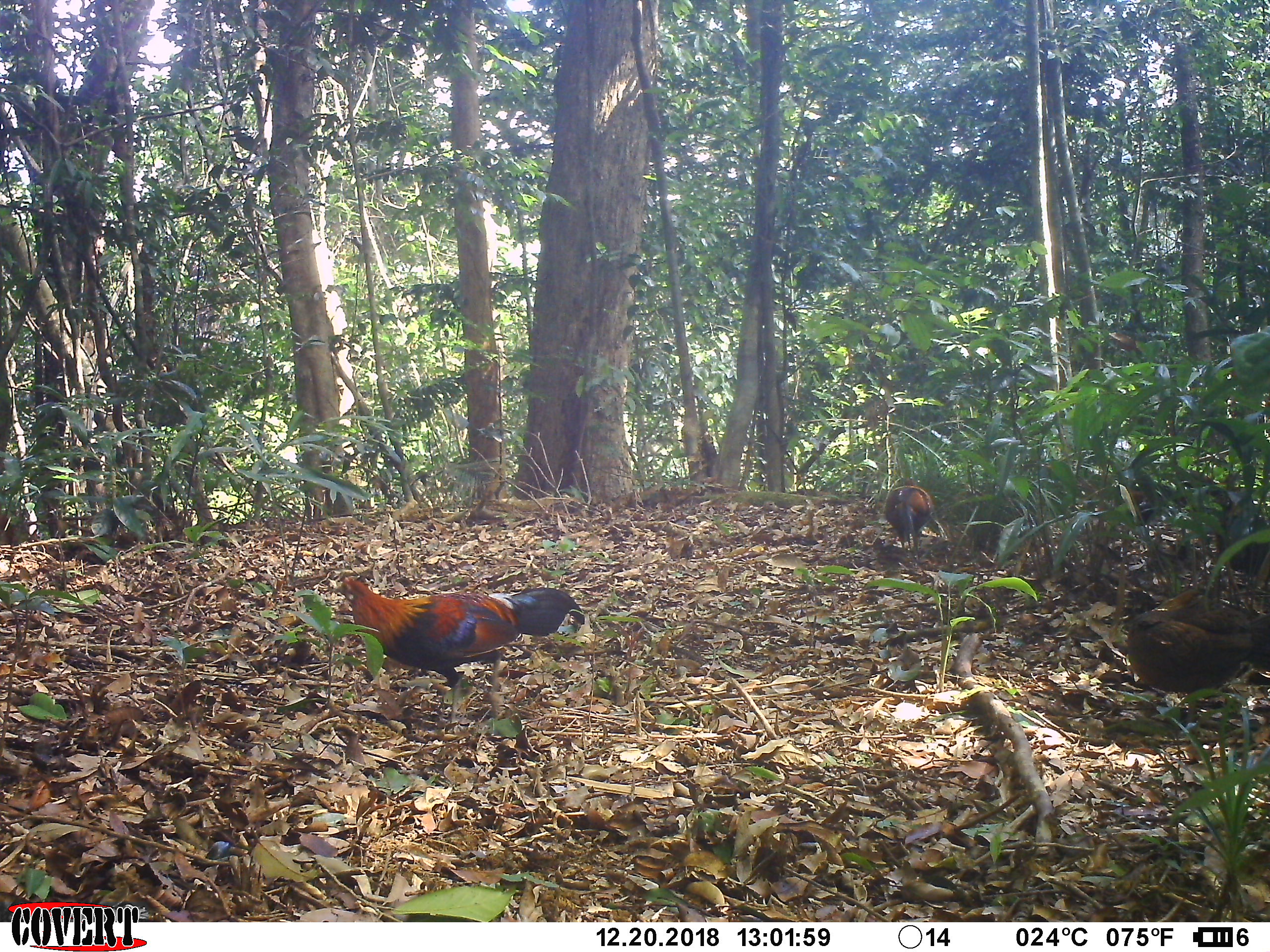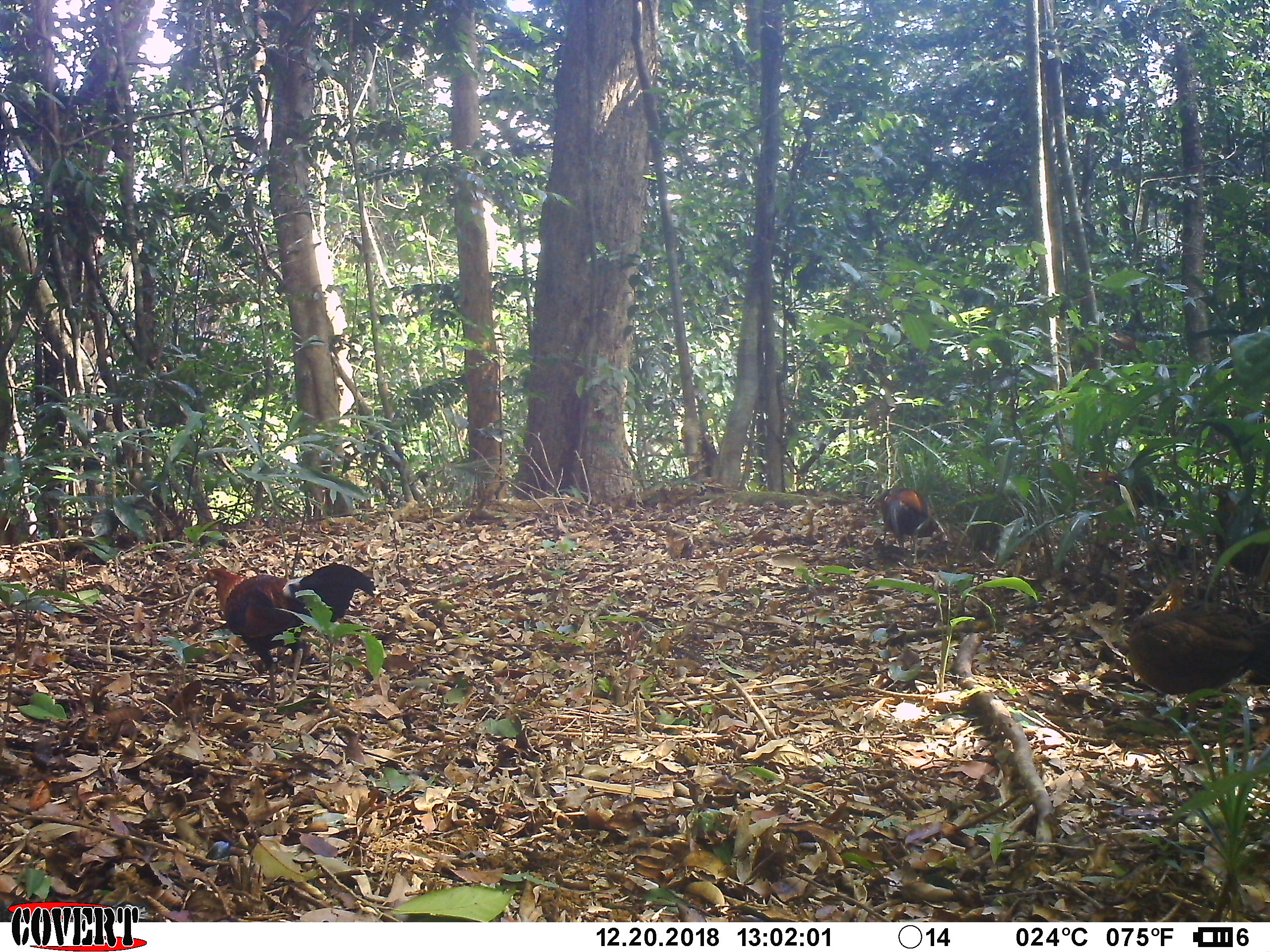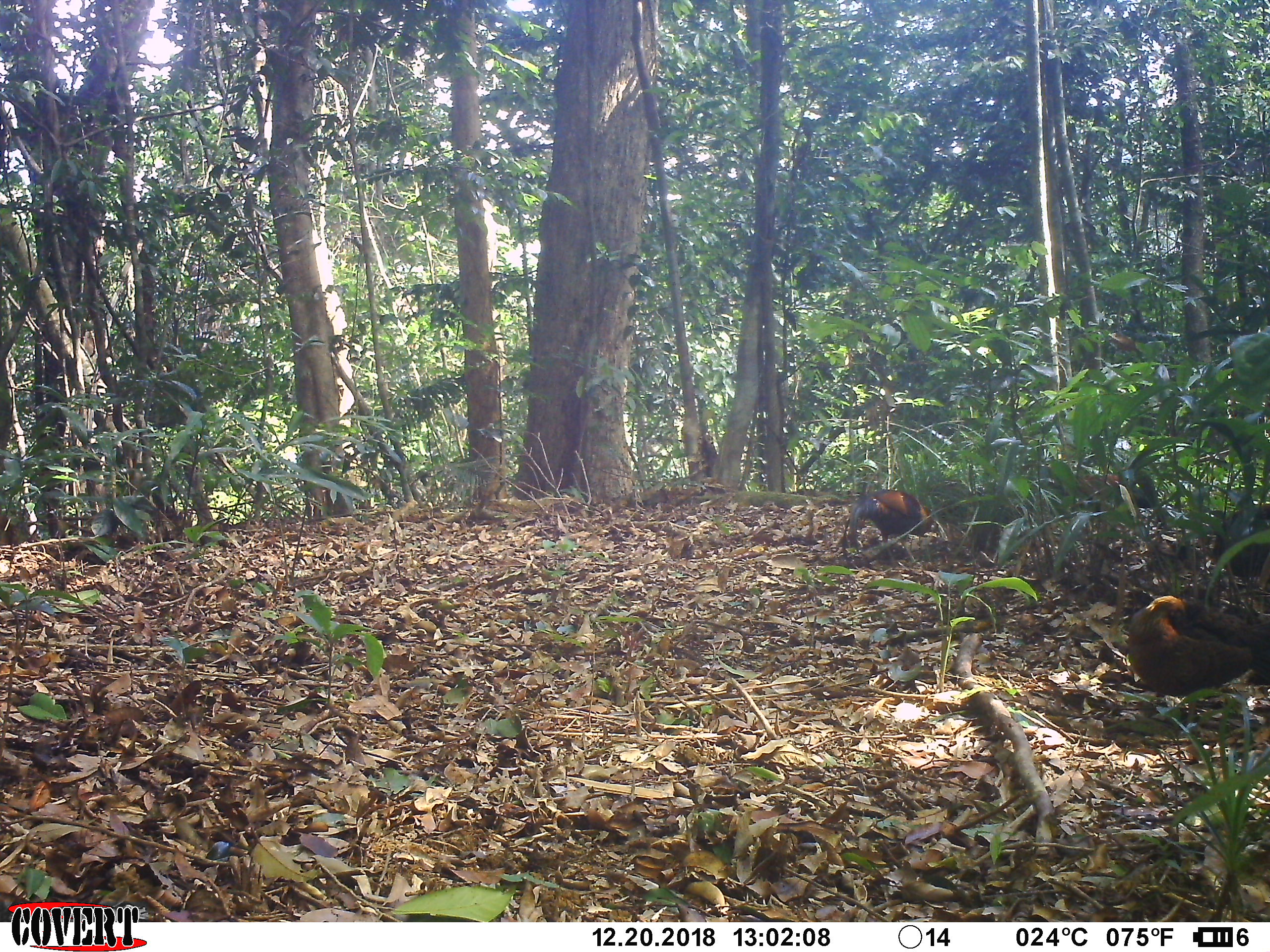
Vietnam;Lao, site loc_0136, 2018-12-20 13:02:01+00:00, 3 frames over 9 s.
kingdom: Animalia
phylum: Chordata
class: Aves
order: Galliformes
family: Phasianidae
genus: Gallus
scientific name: Gallus gallus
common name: red junglefowl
Red junglefowl (Gallus gallus). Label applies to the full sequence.